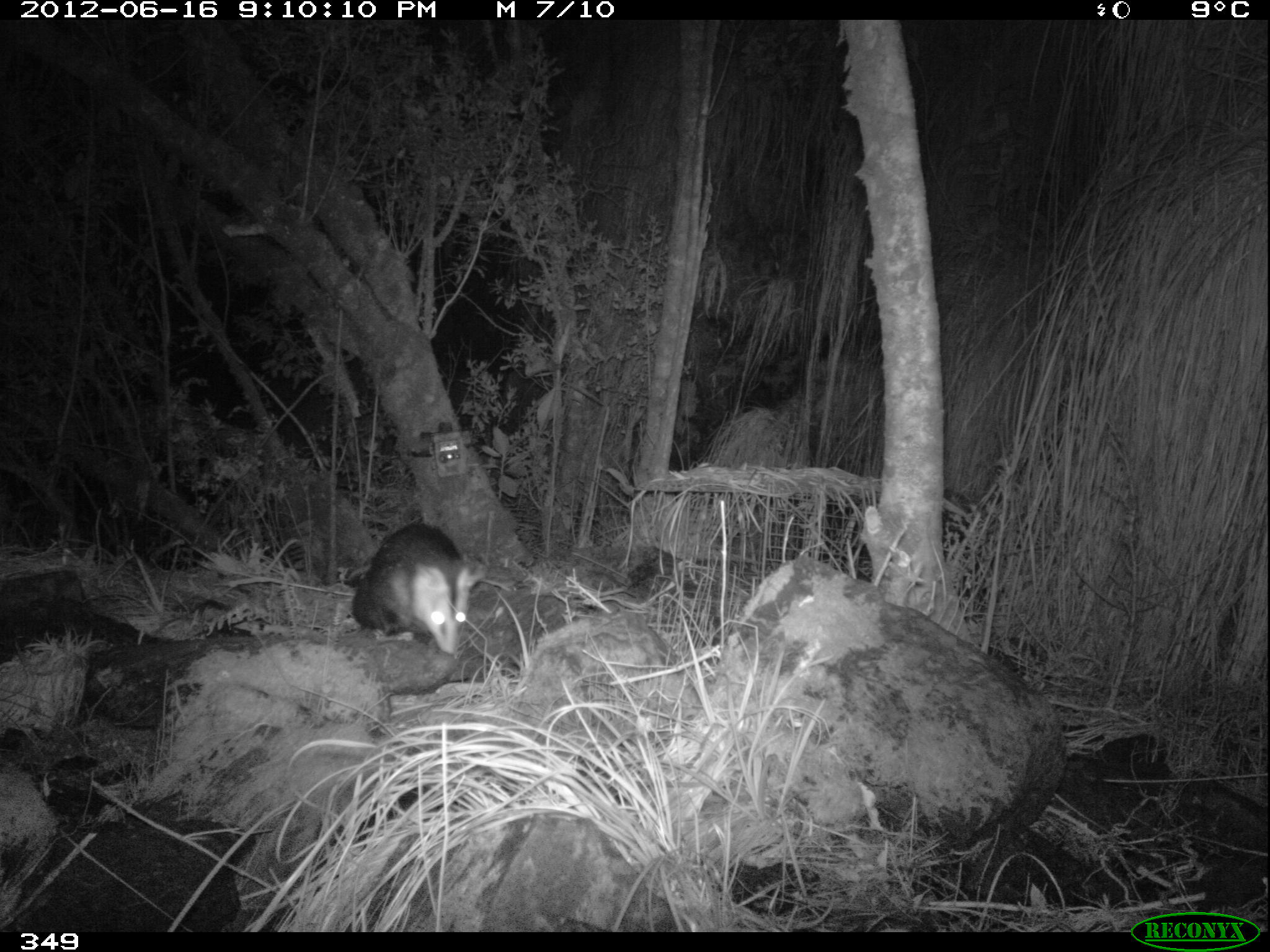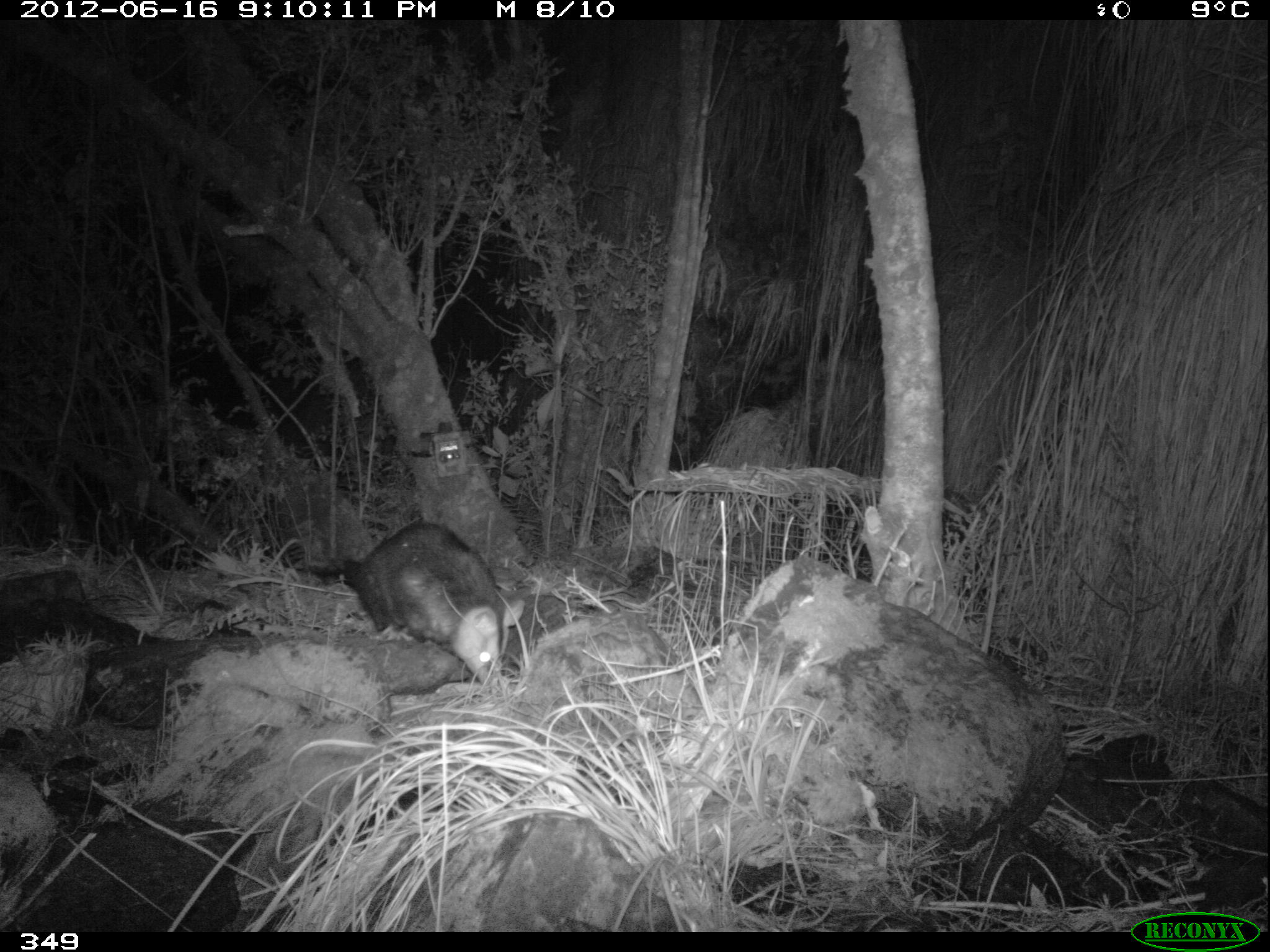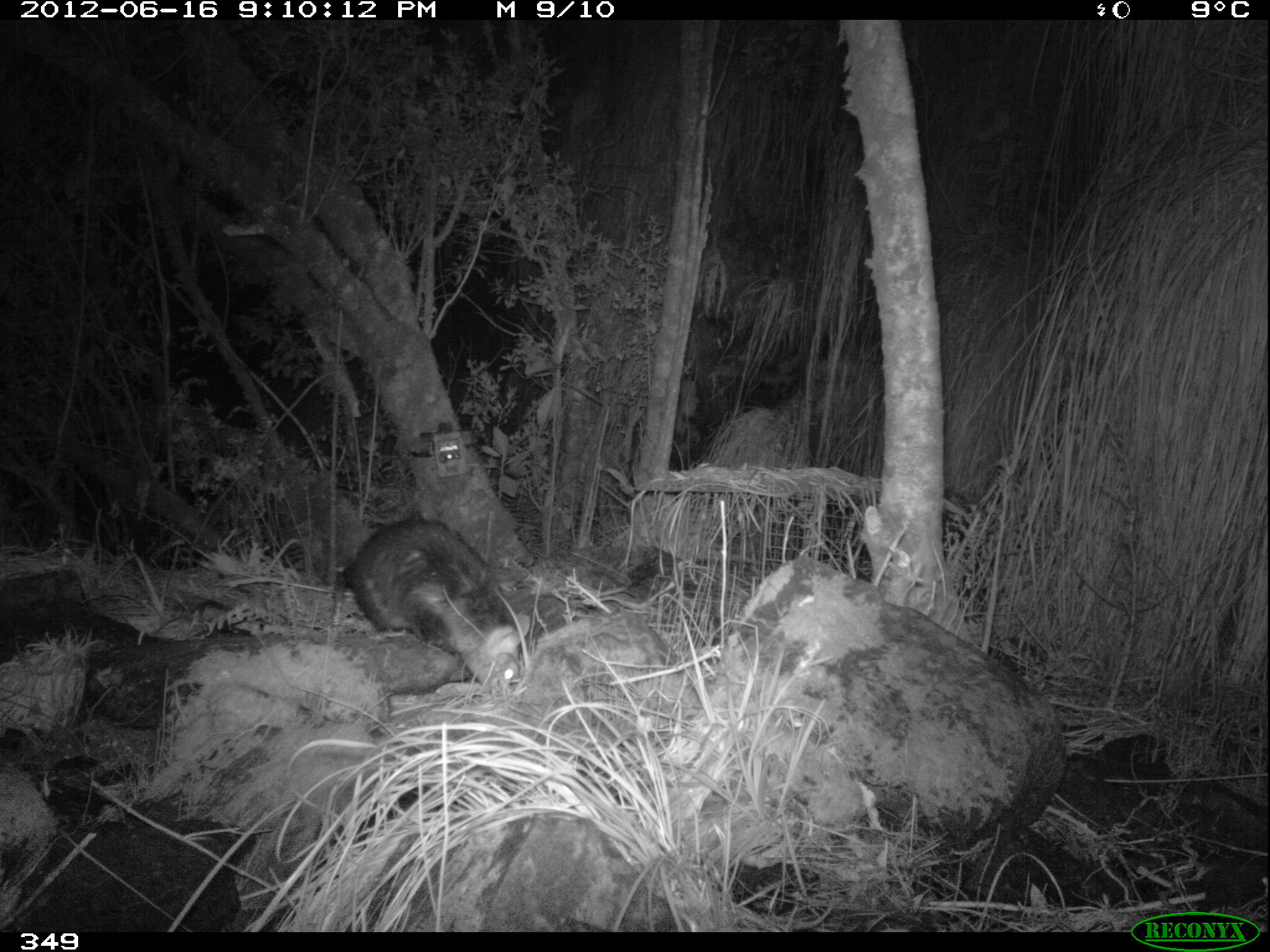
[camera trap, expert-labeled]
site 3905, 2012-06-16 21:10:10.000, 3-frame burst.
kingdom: Animalia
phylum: Chordata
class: Mammalia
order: Didelphimorphia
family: Didelphidae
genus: Didelphis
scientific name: Didelphis pernigra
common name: andean white-eared opossum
Didelphis pernigra (andean white-eared opossum).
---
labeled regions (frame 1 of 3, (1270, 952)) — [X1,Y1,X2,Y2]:
didelphis pernigra: [349,520,491,657]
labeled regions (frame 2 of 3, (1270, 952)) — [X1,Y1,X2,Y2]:
didelphis pernigra: [306,520,528,689]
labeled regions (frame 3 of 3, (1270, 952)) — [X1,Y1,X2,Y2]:
didelphis pernigra: [332,512,531,691]